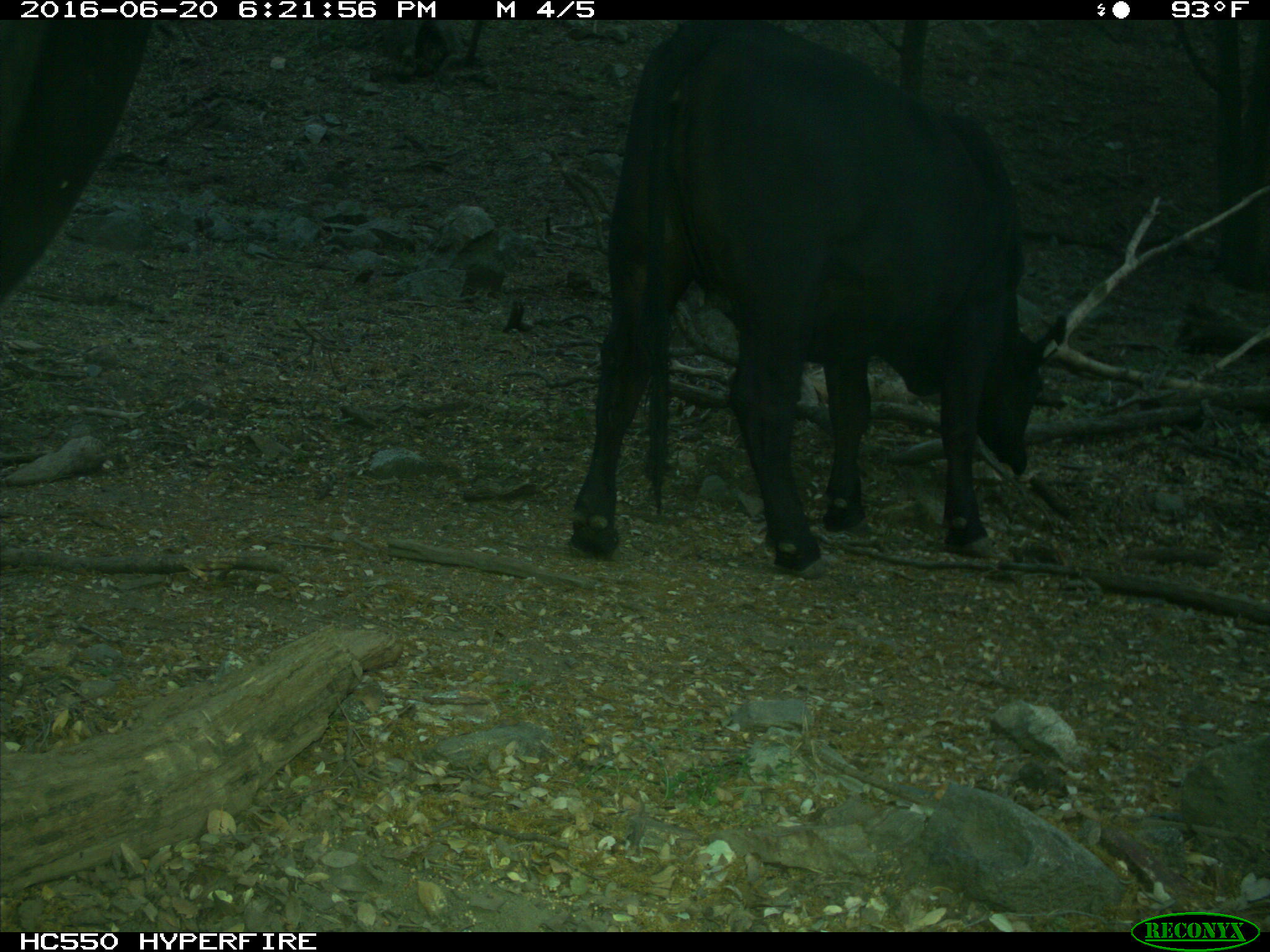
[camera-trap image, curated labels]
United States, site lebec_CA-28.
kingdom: Animalia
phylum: Chordata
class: Mammalia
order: Artiodactyla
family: Bovidae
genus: Bos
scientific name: Bos taurus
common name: domestic cow